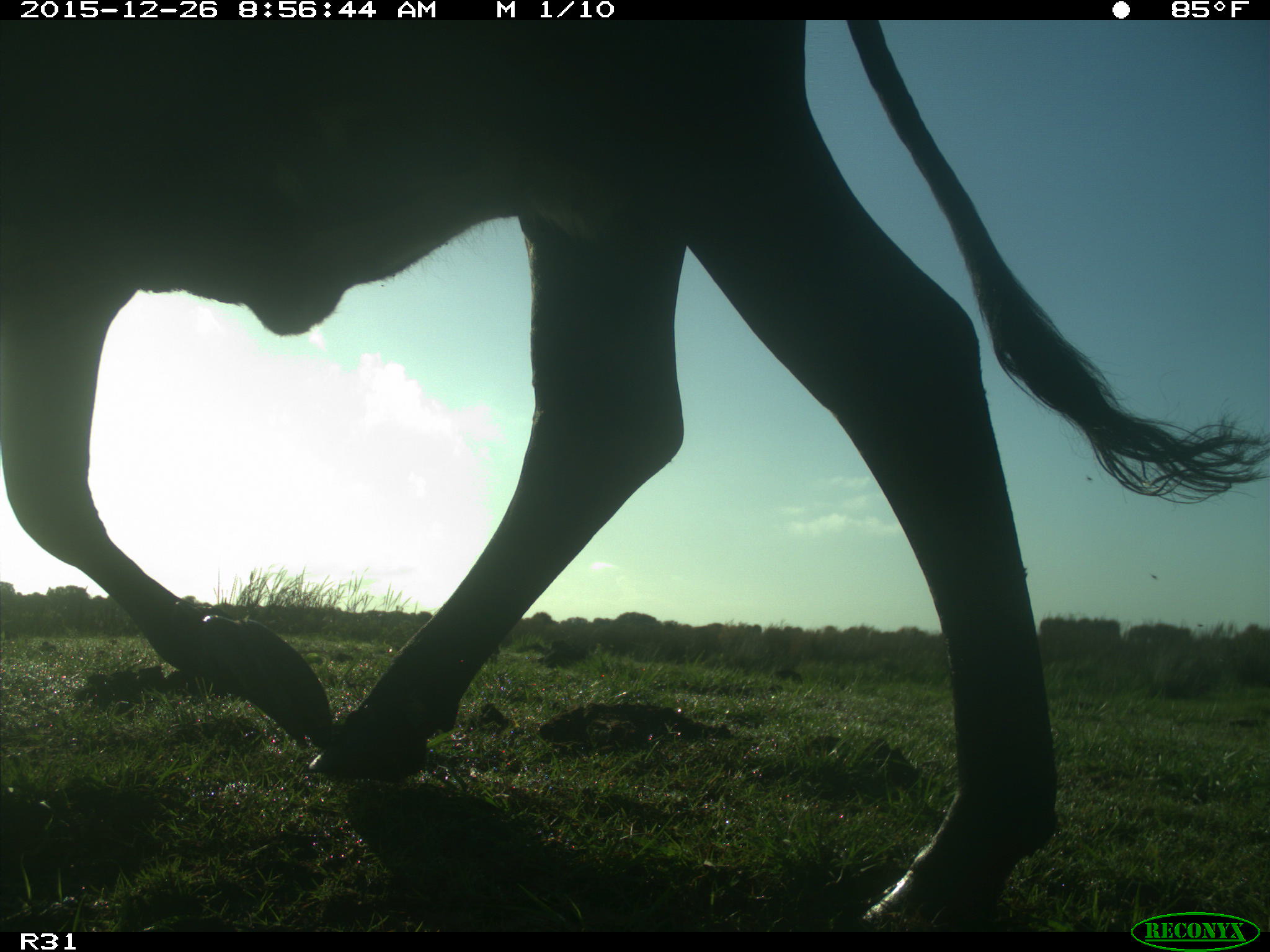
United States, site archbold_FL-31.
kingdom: Animalia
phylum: Chordata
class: Mammalia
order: Artiodactyla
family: Bovidae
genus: Bos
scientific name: Bos taurus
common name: domestic cow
Bos taurus (domestic cow).